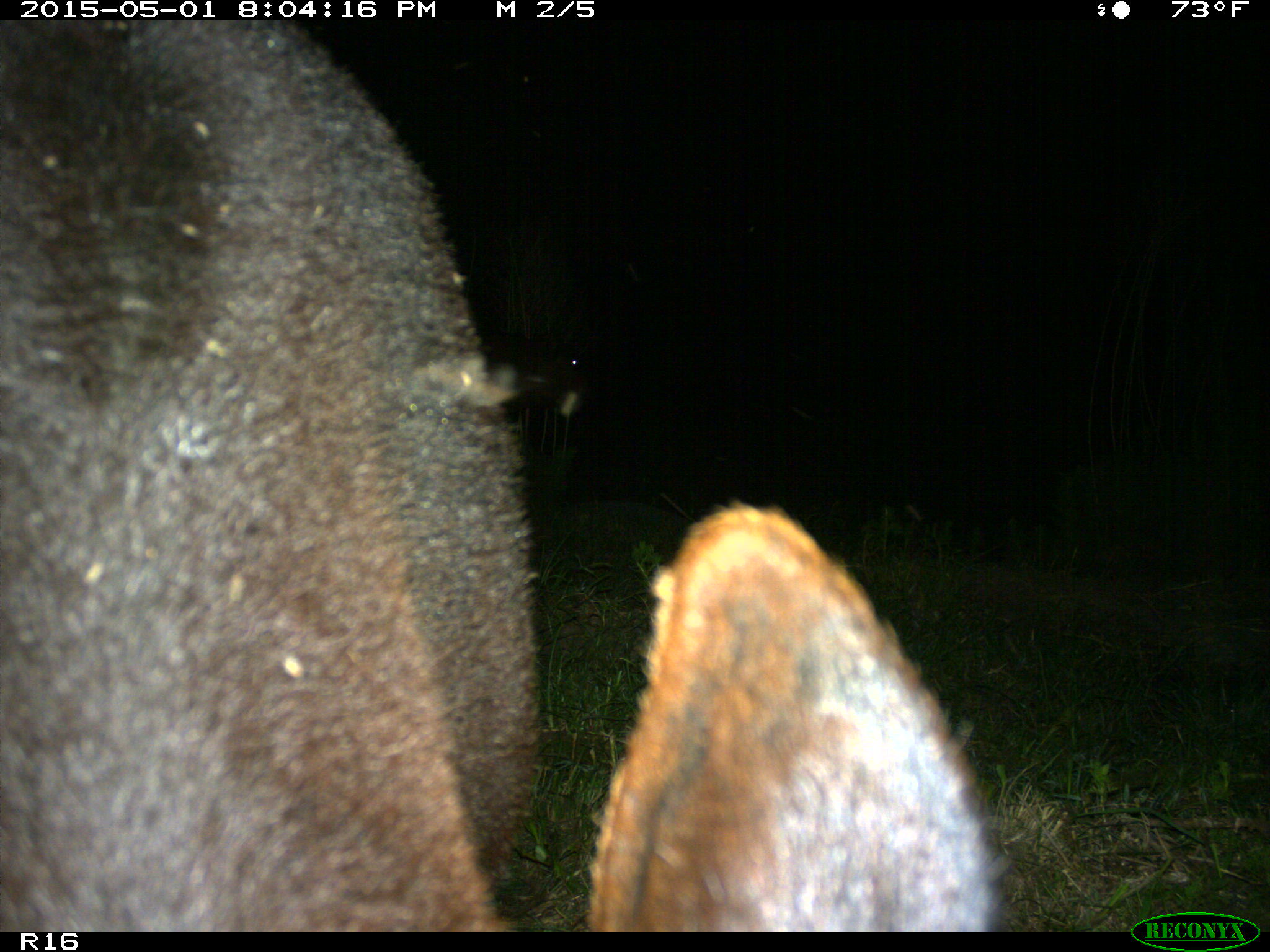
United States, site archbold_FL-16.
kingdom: Animalia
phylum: Chordata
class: Mammalia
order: Artiodactyla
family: Bovidae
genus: Bos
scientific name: Bos taurus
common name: domestic cow